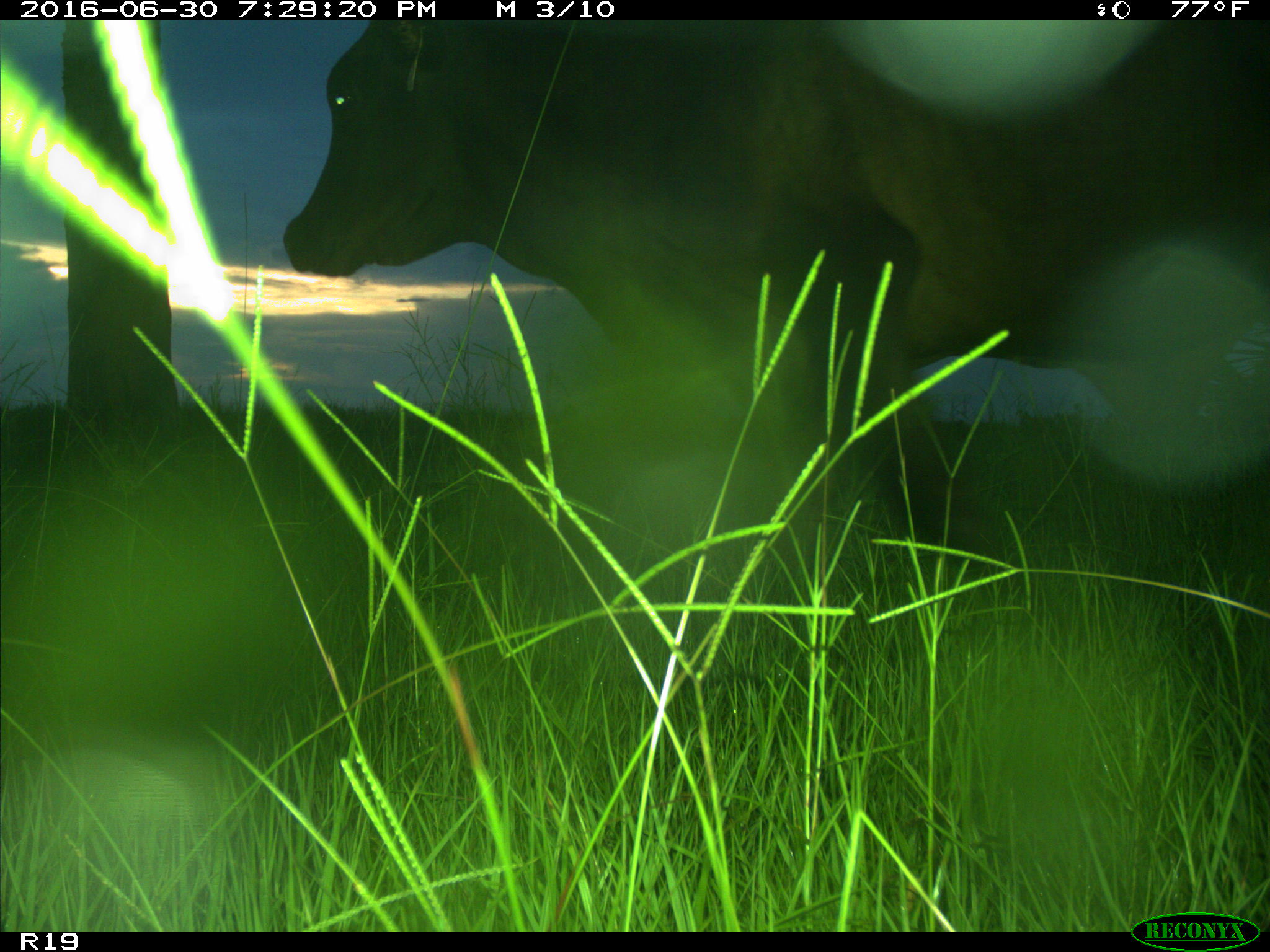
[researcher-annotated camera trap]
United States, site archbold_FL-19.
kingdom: Animalia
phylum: Chordata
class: Mammalia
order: Artiodactyla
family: Bovidae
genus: Bos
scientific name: Bos taurus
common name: domestic cow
Bos taurus (domestic cow).